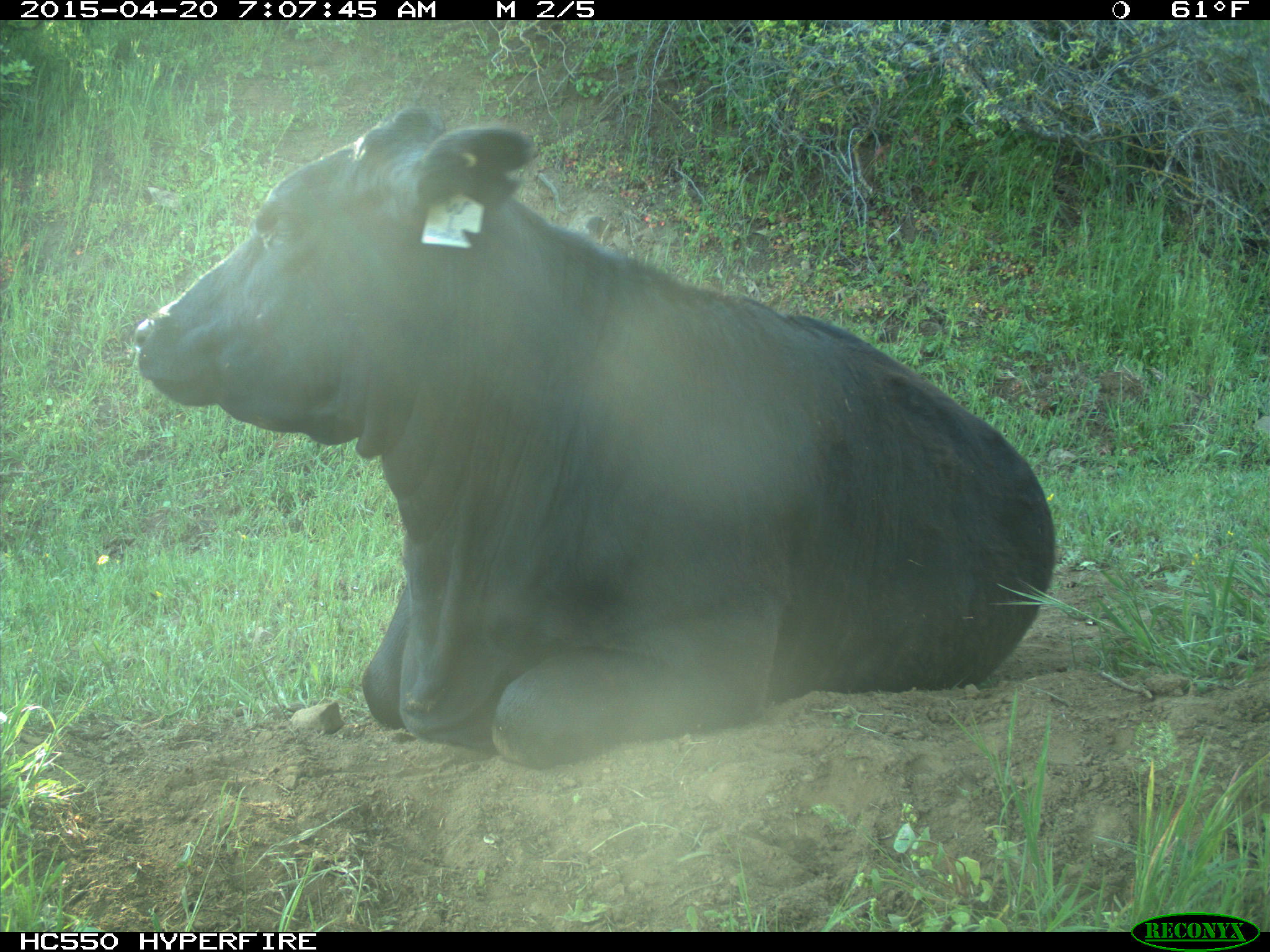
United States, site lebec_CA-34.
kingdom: Animalia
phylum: Chordata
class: Mammalia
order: Artiodactyla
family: Bovidae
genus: Bos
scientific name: Bos taurus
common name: domestic cow